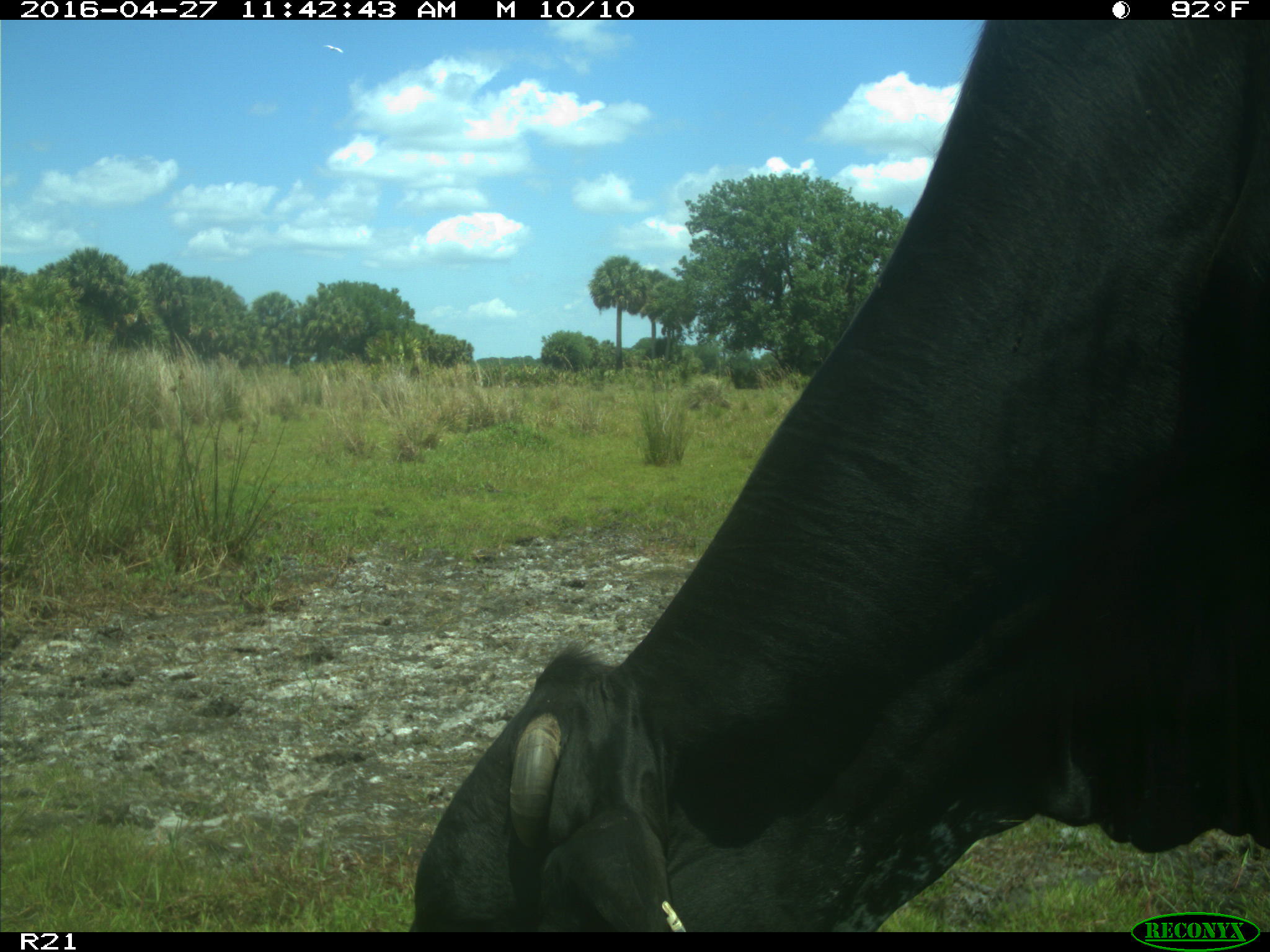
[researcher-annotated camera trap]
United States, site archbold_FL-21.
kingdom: Animalia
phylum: Chordata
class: Mammalia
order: Artiodactyla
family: Bovidae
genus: Bos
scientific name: Bos taurus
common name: domestic cow